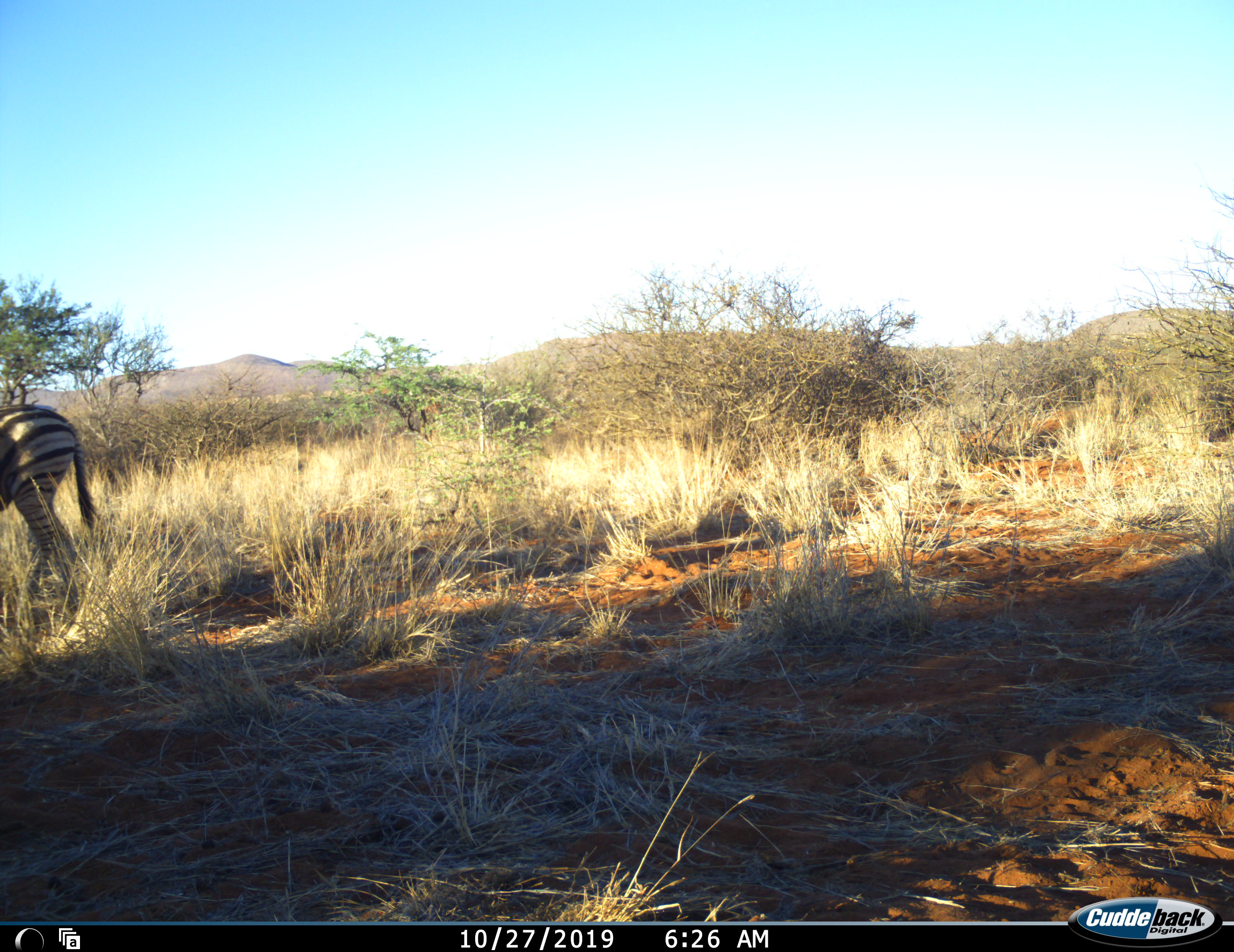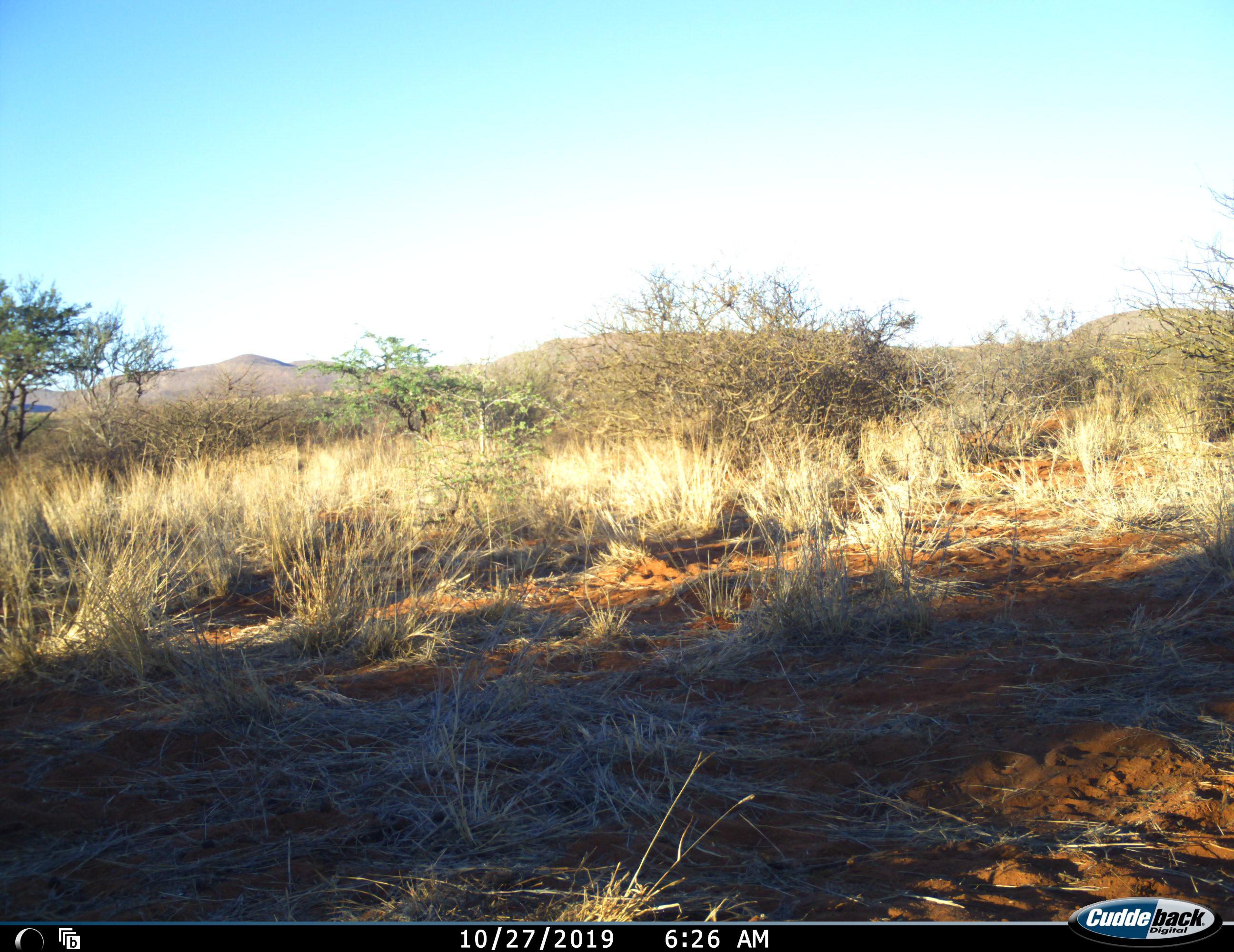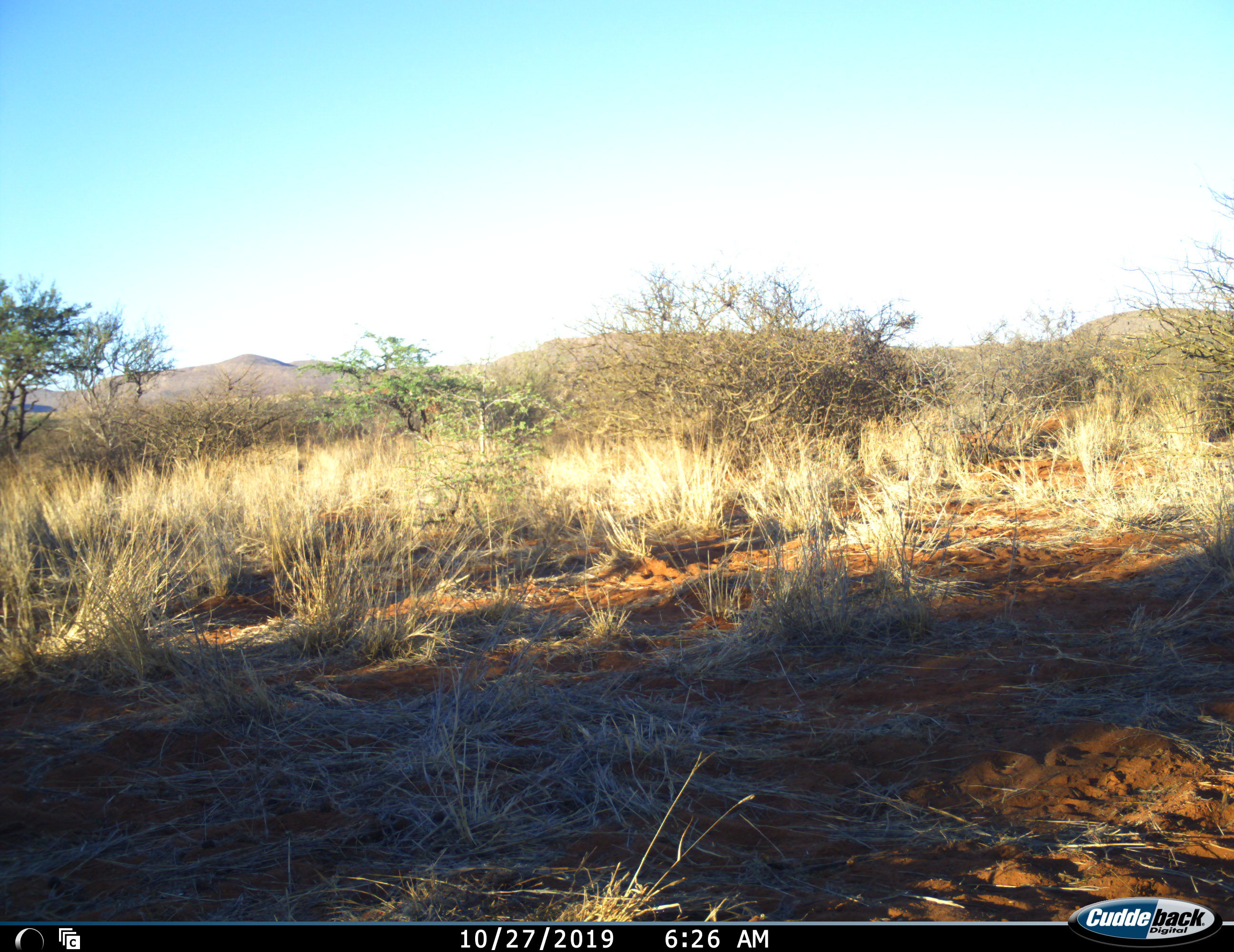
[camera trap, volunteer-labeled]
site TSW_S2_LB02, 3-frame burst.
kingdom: Animalia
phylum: Chordata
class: Mammalia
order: Perissodactyla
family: Equidae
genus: Equus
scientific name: Equus quagga burchellii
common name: burchell's zebra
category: zebraburchells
Zebraburchells (burchell's zebra) (Equus quagga burchellii), count 1. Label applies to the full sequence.